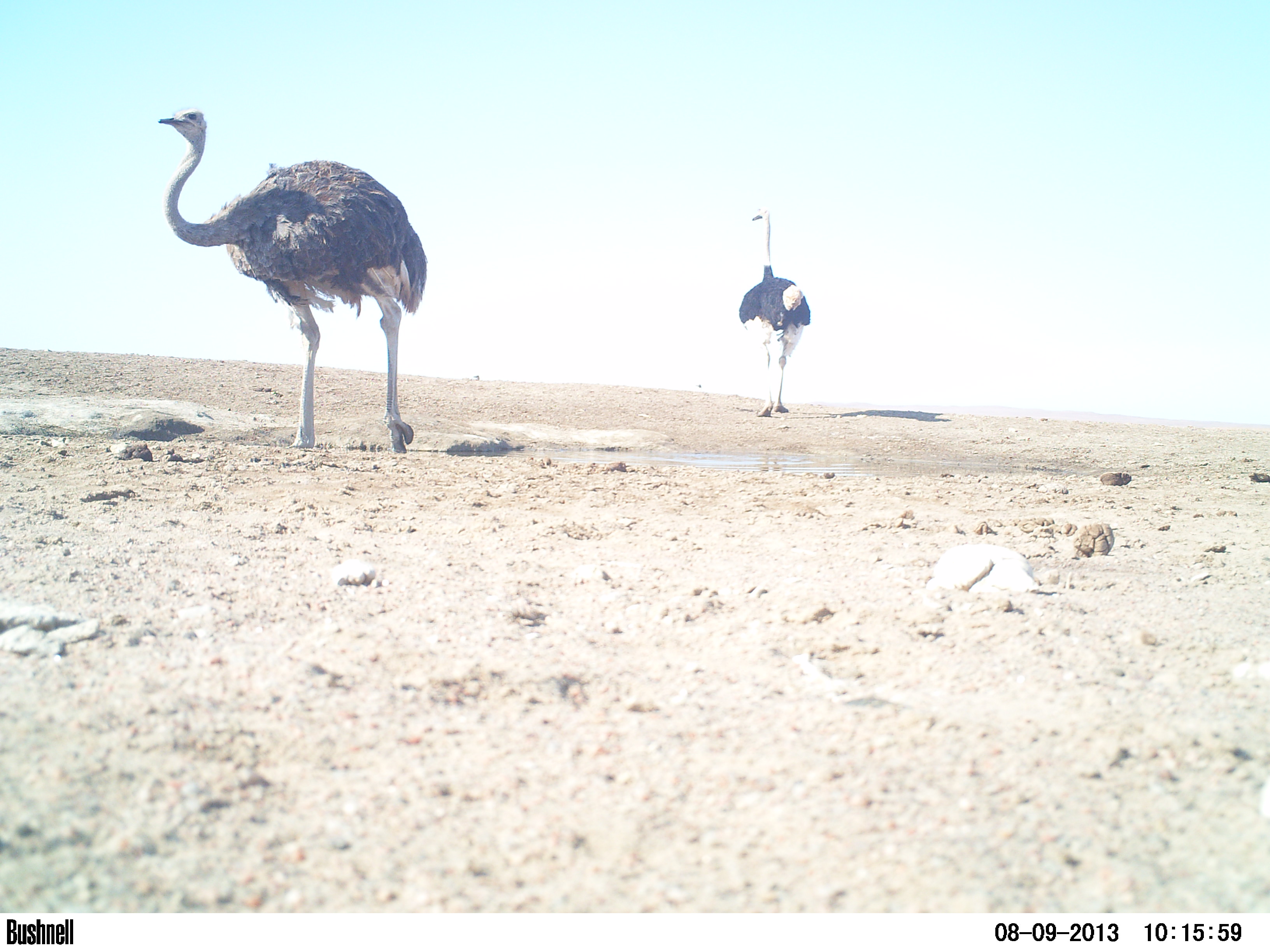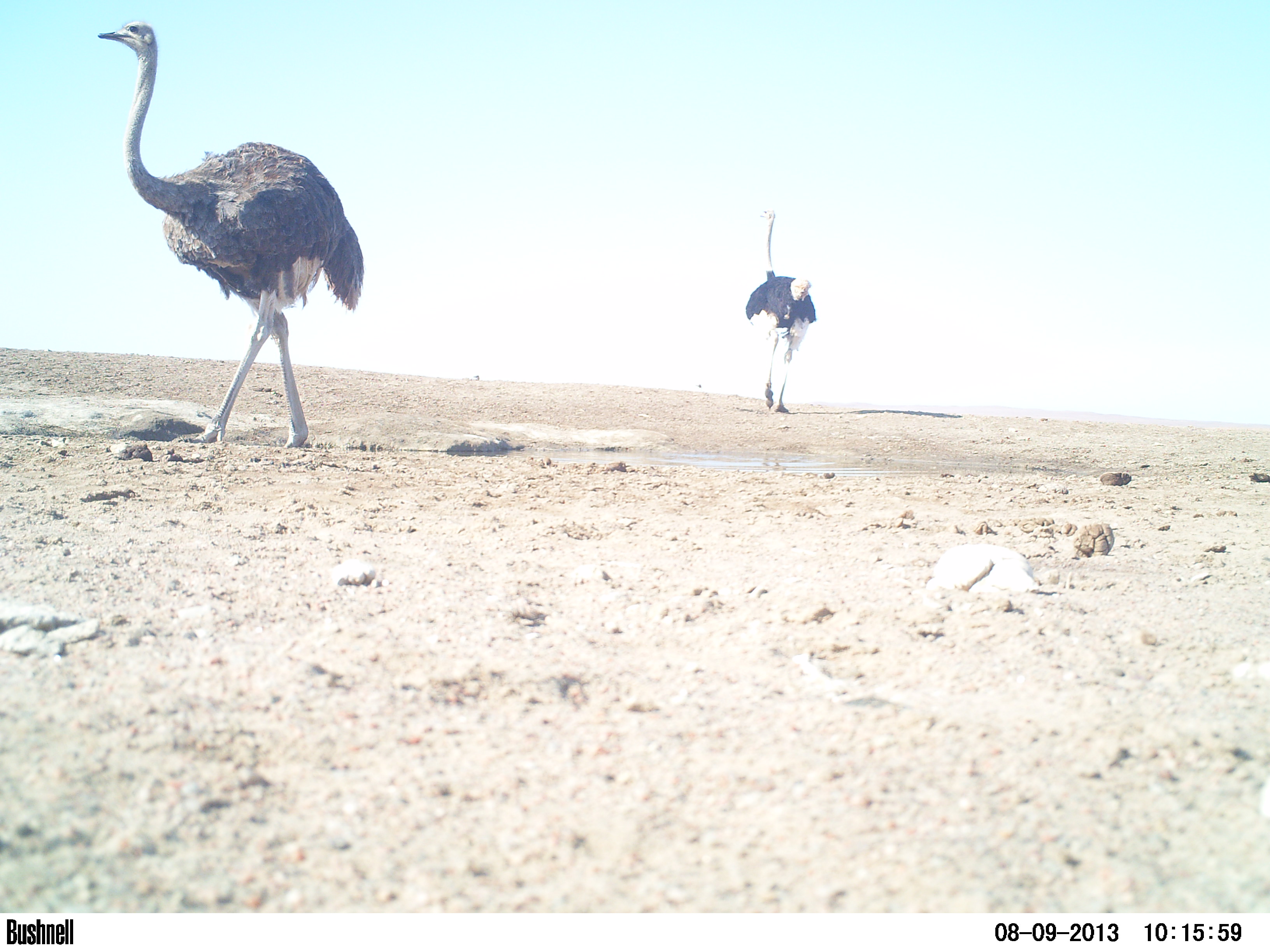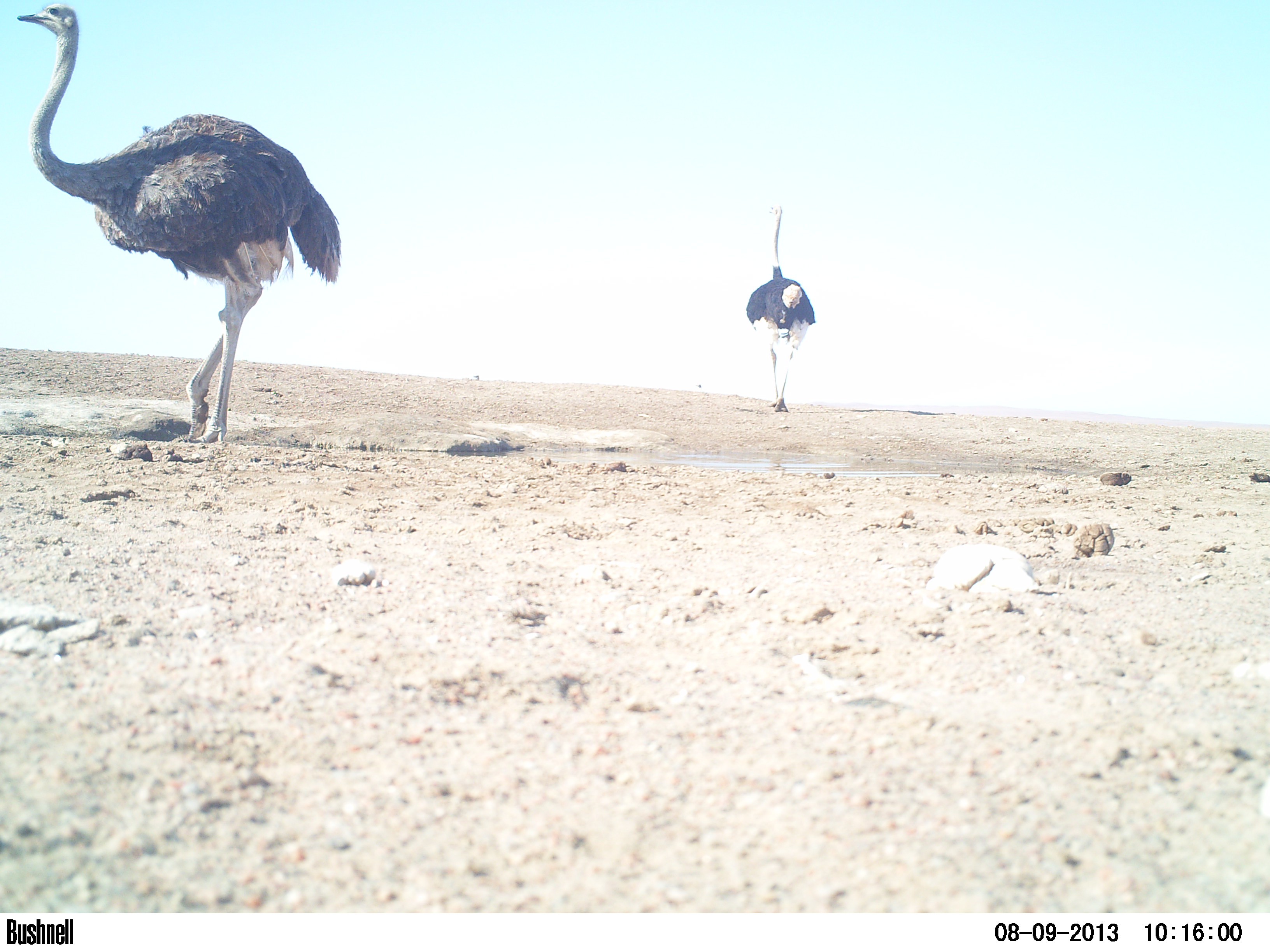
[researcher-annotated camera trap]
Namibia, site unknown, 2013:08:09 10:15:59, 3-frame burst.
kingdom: Animalia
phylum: Chordata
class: Aves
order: Struthioniformes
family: Struthionidae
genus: Struthio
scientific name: Struthio camelus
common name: common ostrich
Struthio camelus (common ostrich).